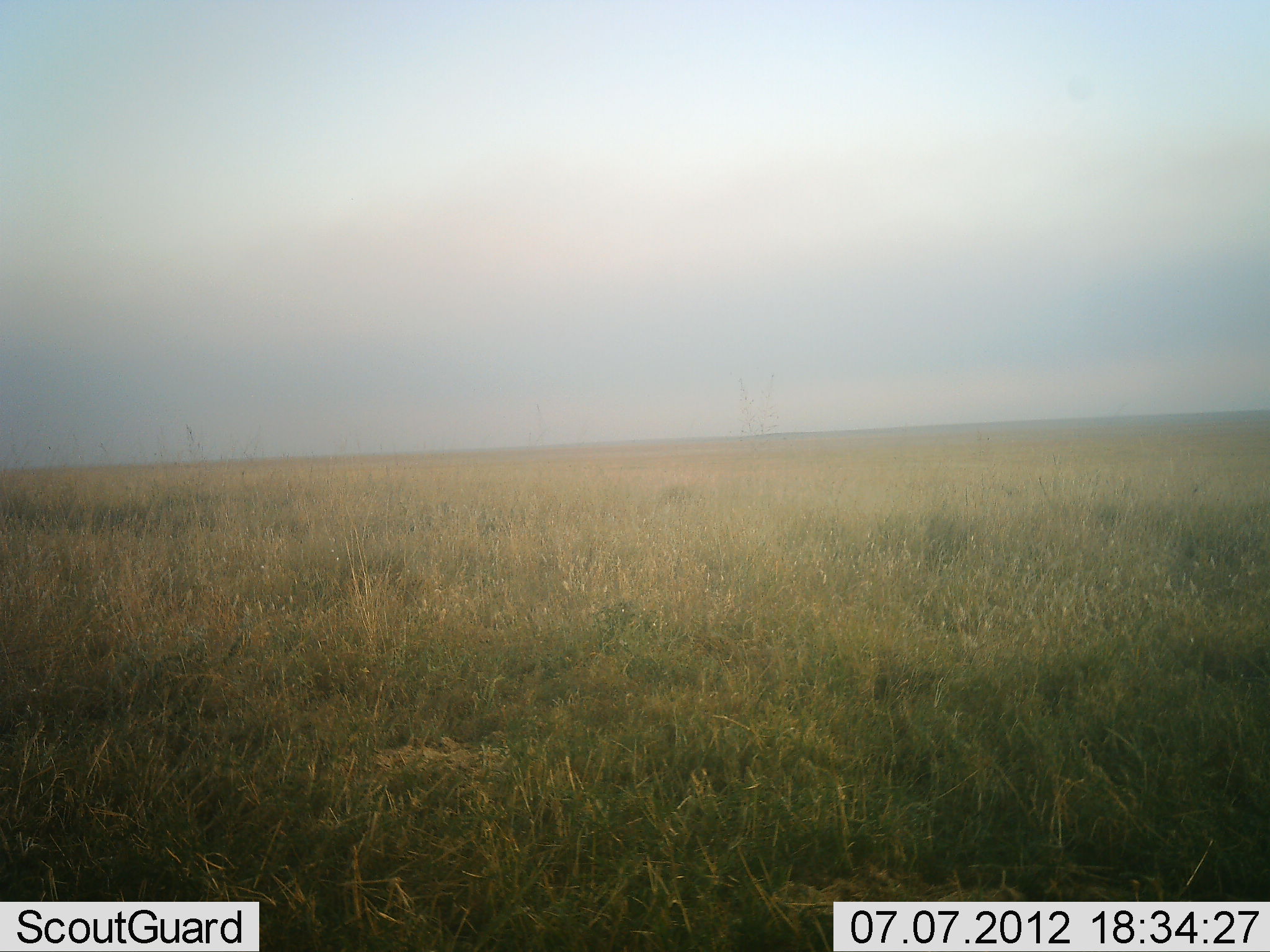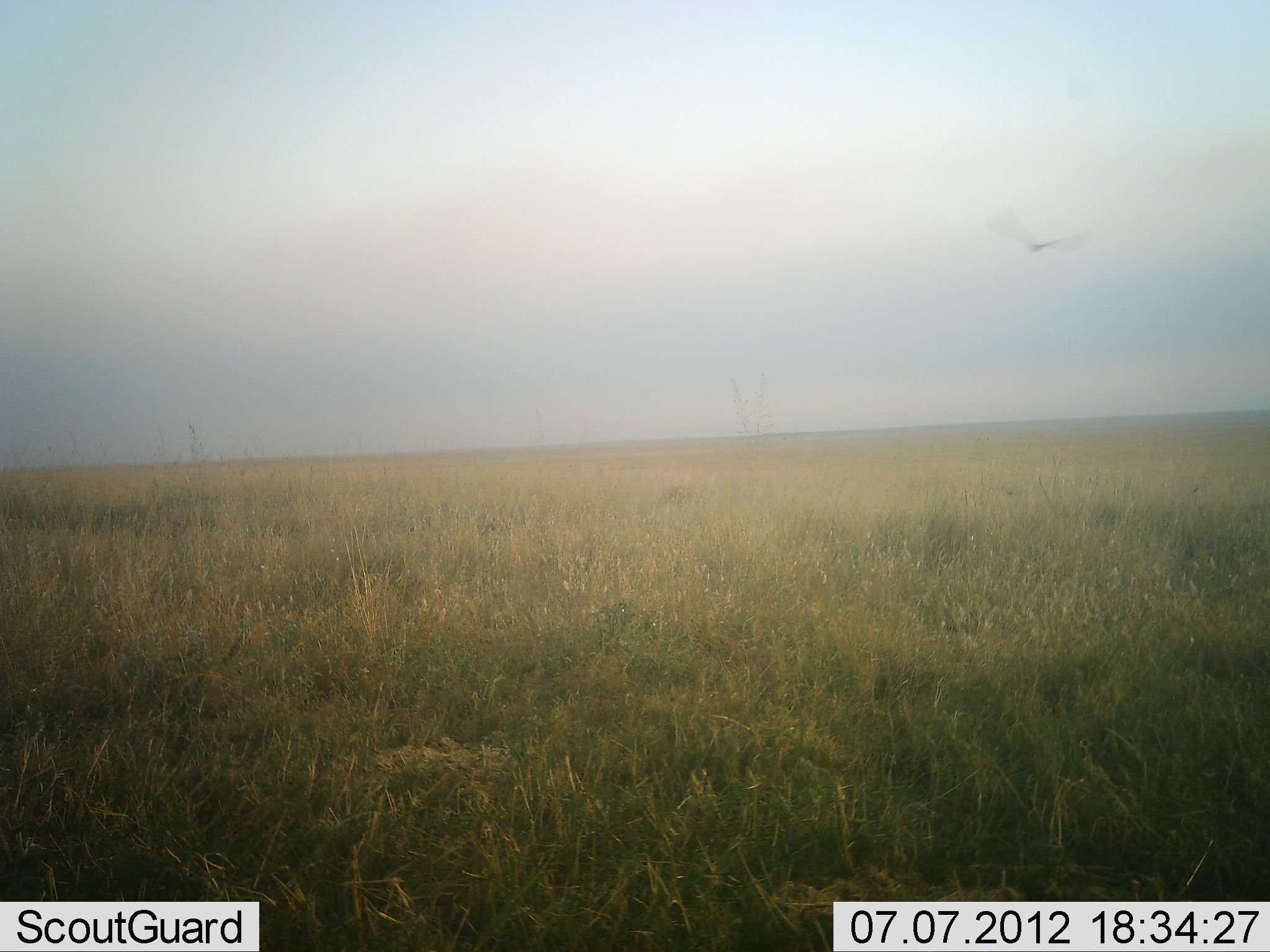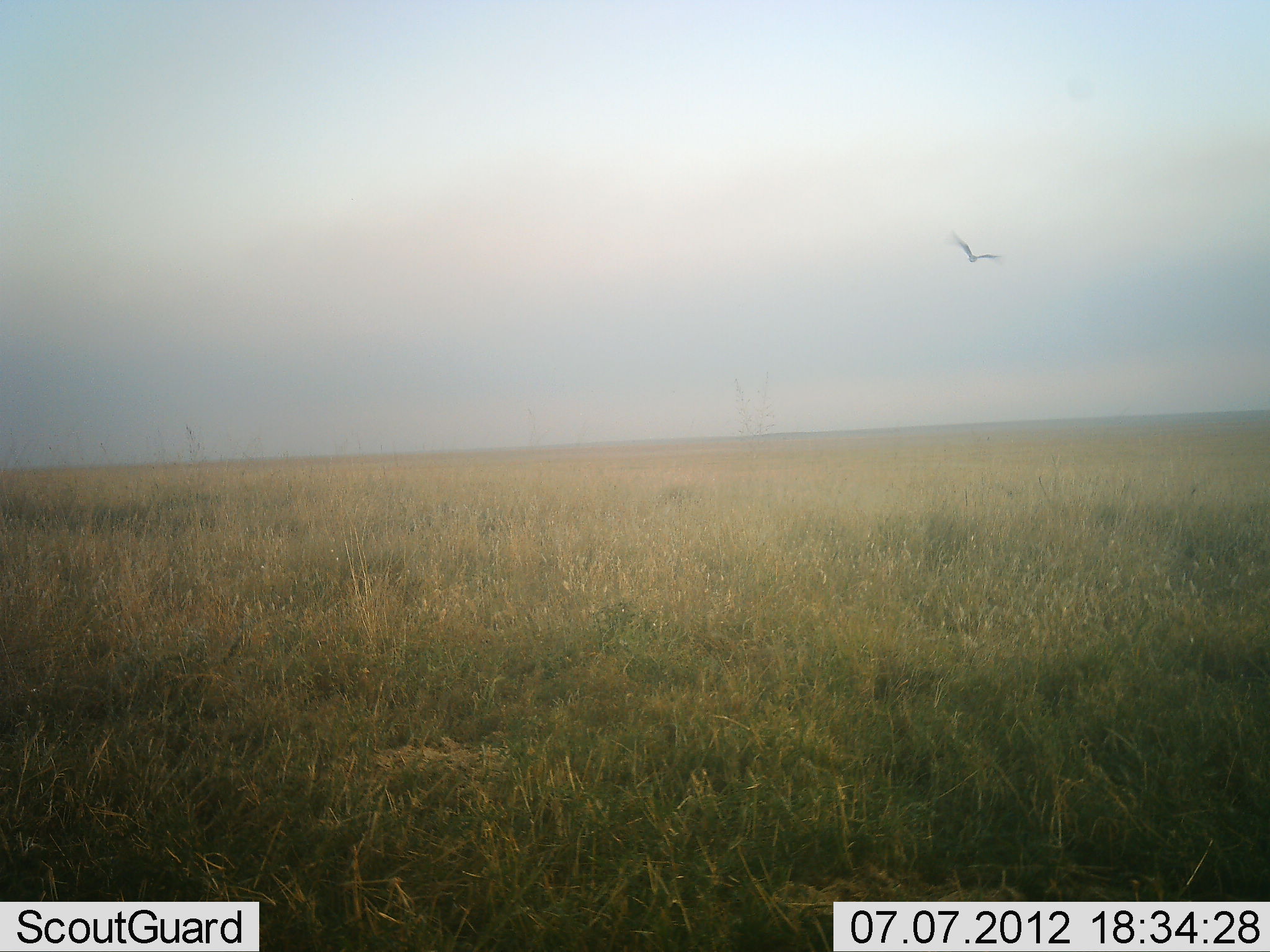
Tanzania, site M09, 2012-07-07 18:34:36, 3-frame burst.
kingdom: Animalia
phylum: Chordata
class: Aves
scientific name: Aves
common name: bird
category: otherbird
Otherbird (bird) (Aves), count 1. Behavior (volunteer vote fractions): standing 0%, resting 0%, moving 100%, interacting 0%. Young present (vote fraction): 0%. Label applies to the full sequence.